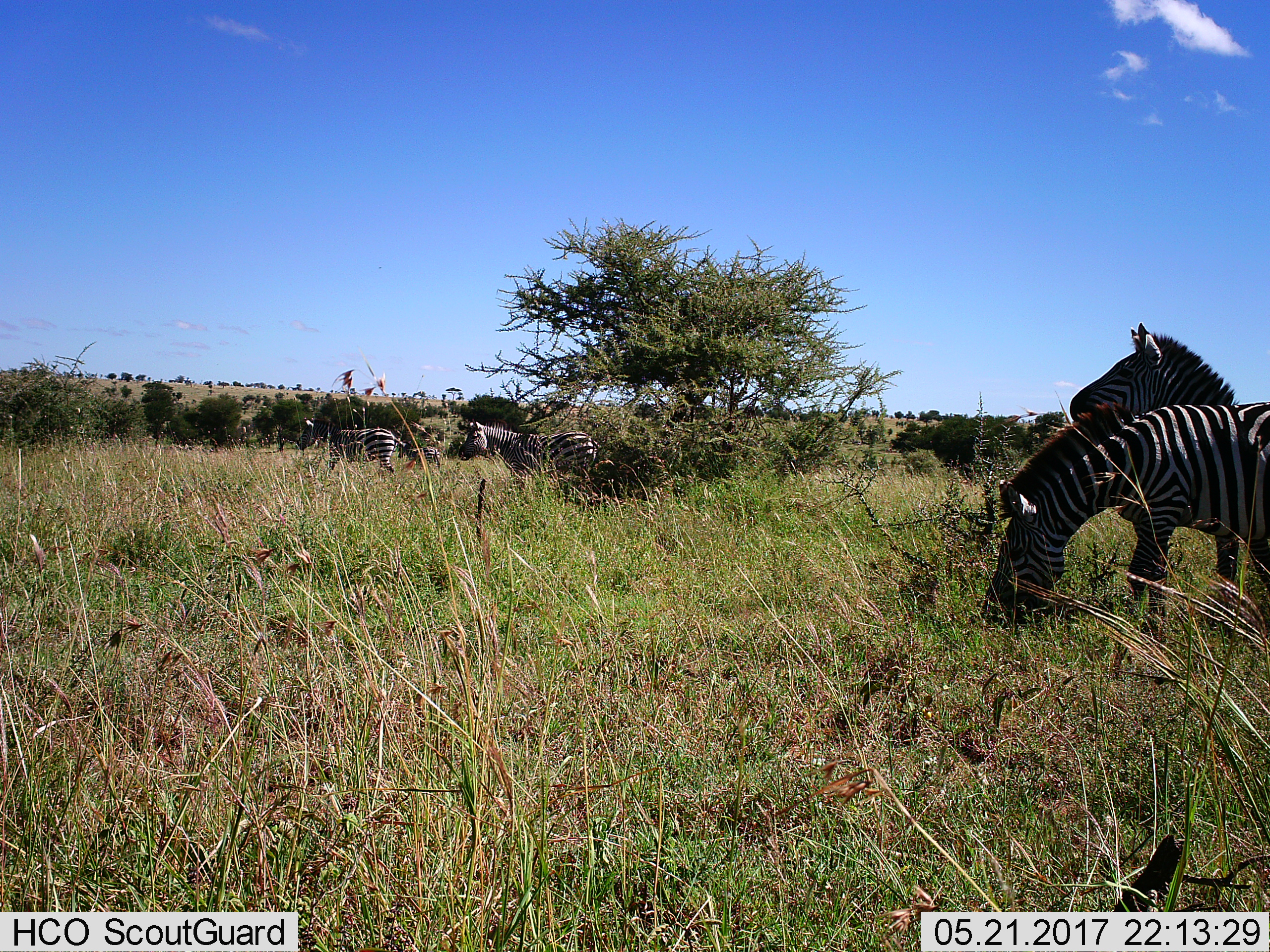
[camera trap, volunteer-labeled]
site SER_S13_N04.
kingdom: Animalia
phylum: Chordata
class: Mammalia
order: Perissodactyla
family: Equidae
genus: Equus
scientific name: Equus quagga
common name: plains zebra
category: zebraplains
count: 5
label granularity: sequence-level